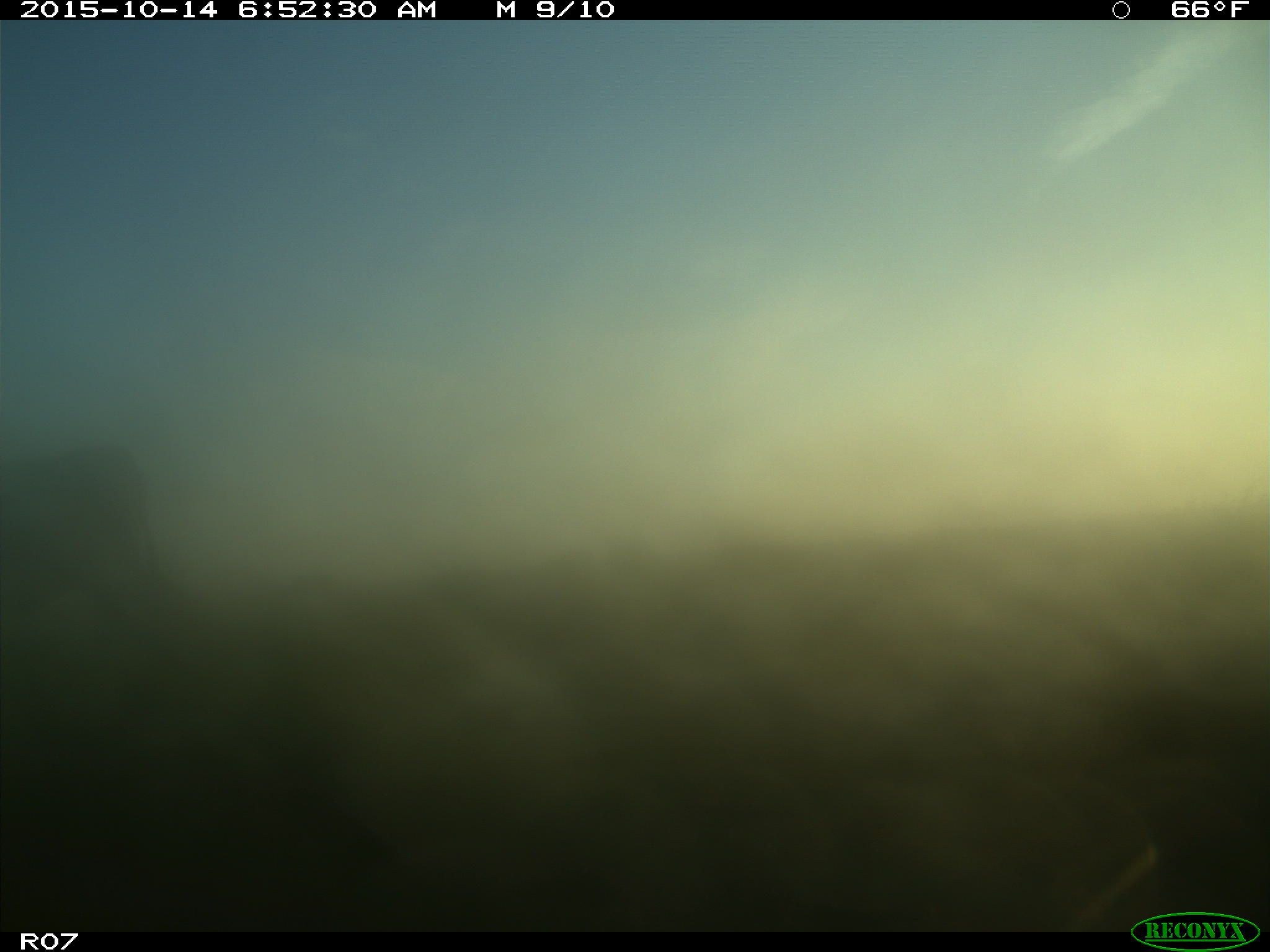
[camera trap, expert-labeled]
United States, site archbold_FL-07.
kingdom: Animalia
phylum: Chordata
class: Mammalia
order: Artiodactyla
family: Bovidae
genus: Bos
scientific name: Bos taurus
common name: domestic cow